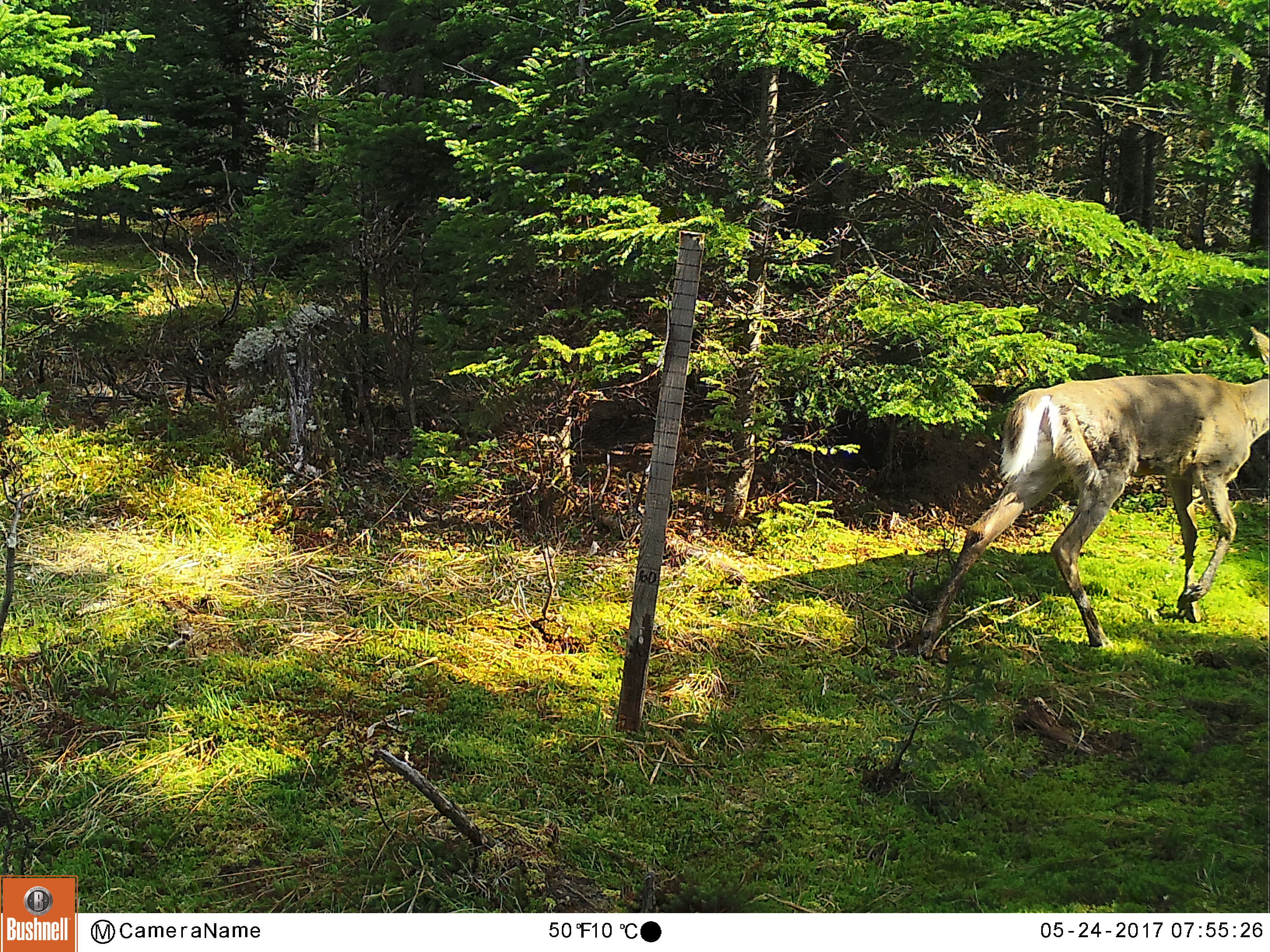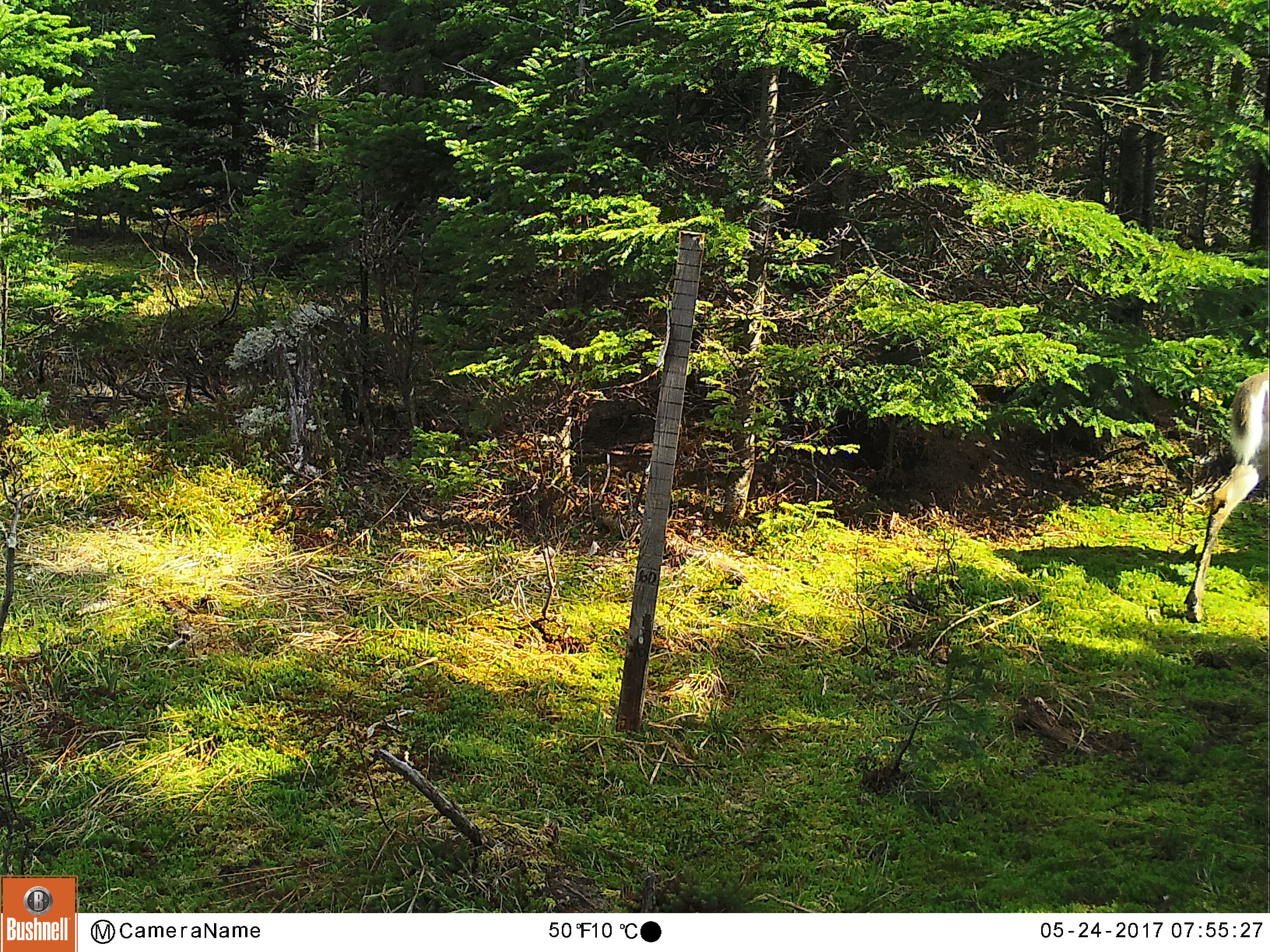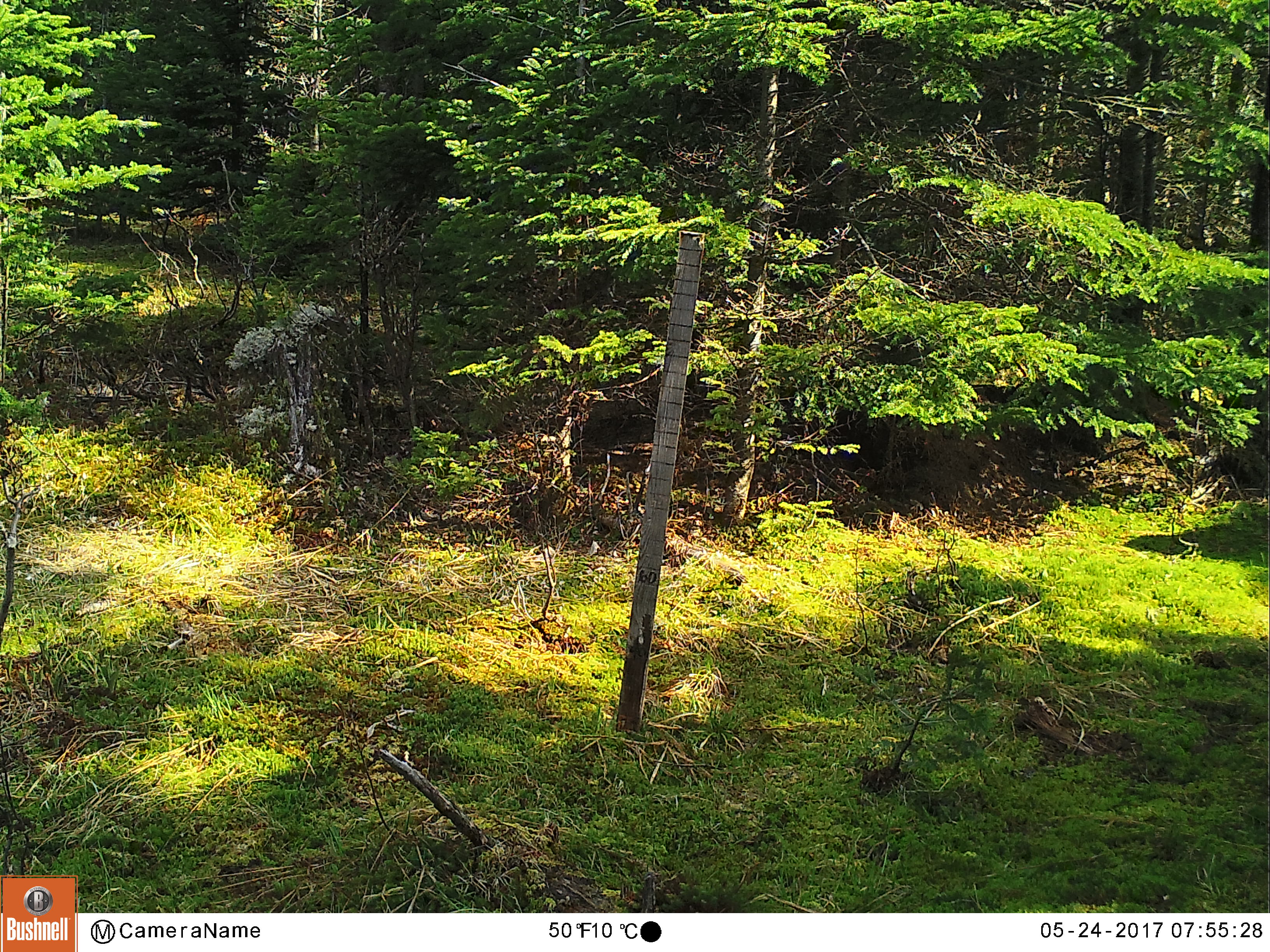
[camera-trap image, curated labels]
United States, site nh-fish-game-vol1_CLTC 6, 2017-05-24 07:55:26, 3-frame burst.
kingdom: Animalia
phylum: Chordata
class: Mammalia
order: Artiodactyla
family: Cervidae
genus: Odocoileus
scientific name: Odocoileus virginianus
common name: white-tailed deer